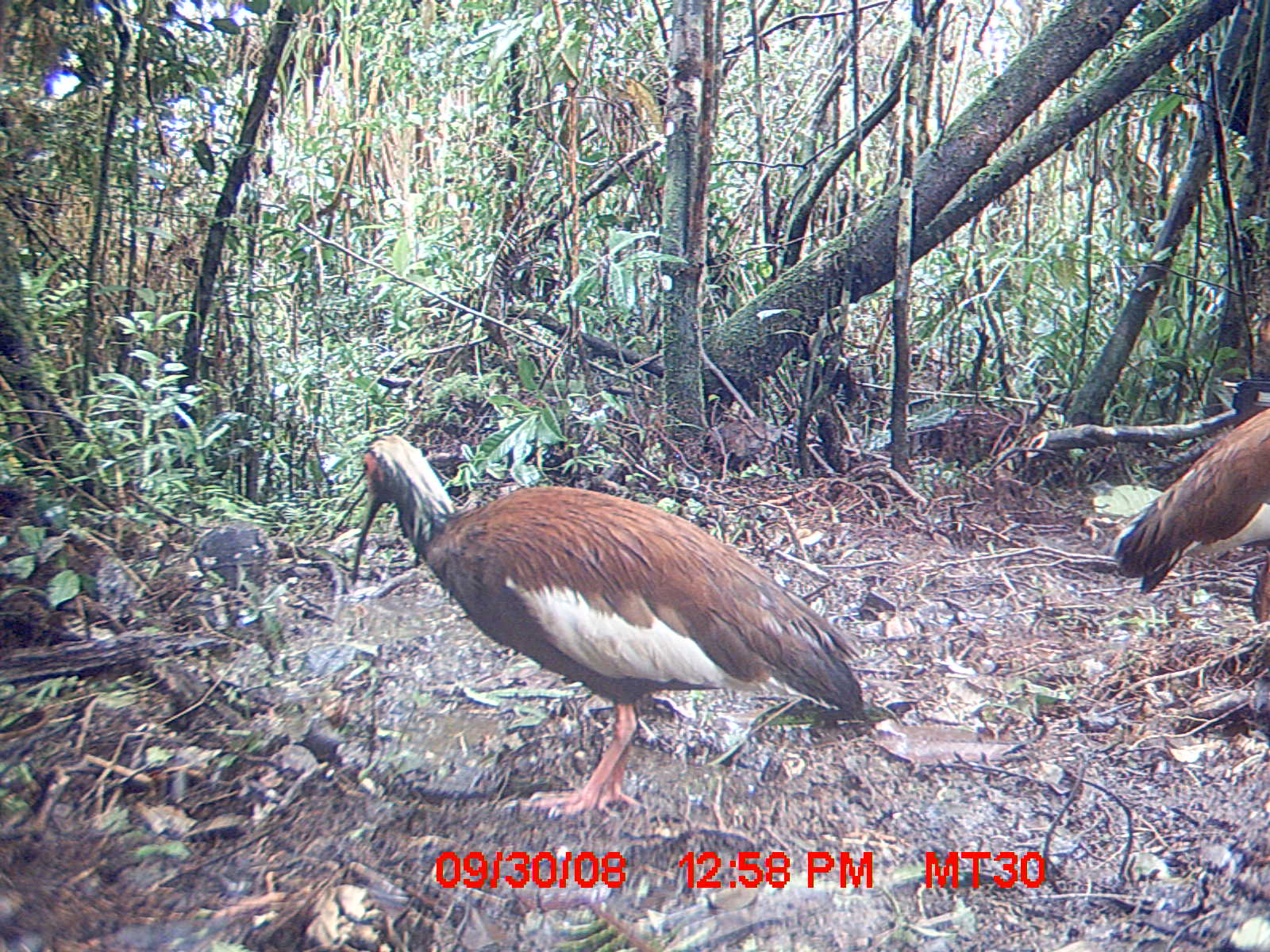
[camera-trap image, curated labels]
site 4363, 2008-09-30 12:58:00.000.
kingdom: Animalia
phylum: Chordata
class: Aves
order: Pelecaniformes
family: Threskiornithidae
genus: Lophotibis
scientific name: Lophotibis cristata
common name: madagascan ibis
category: lophotibis cristataa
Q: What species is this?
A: Lophotibis cristataa (madagascan ibis) (Lophotibis cristata).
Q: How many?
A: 1.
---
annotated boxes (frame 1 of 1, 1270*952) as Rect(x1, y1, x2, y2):
lophotibis cristataa: Rect(349, 431, 869, 824); Rect(1109, 405, 1268, 623)